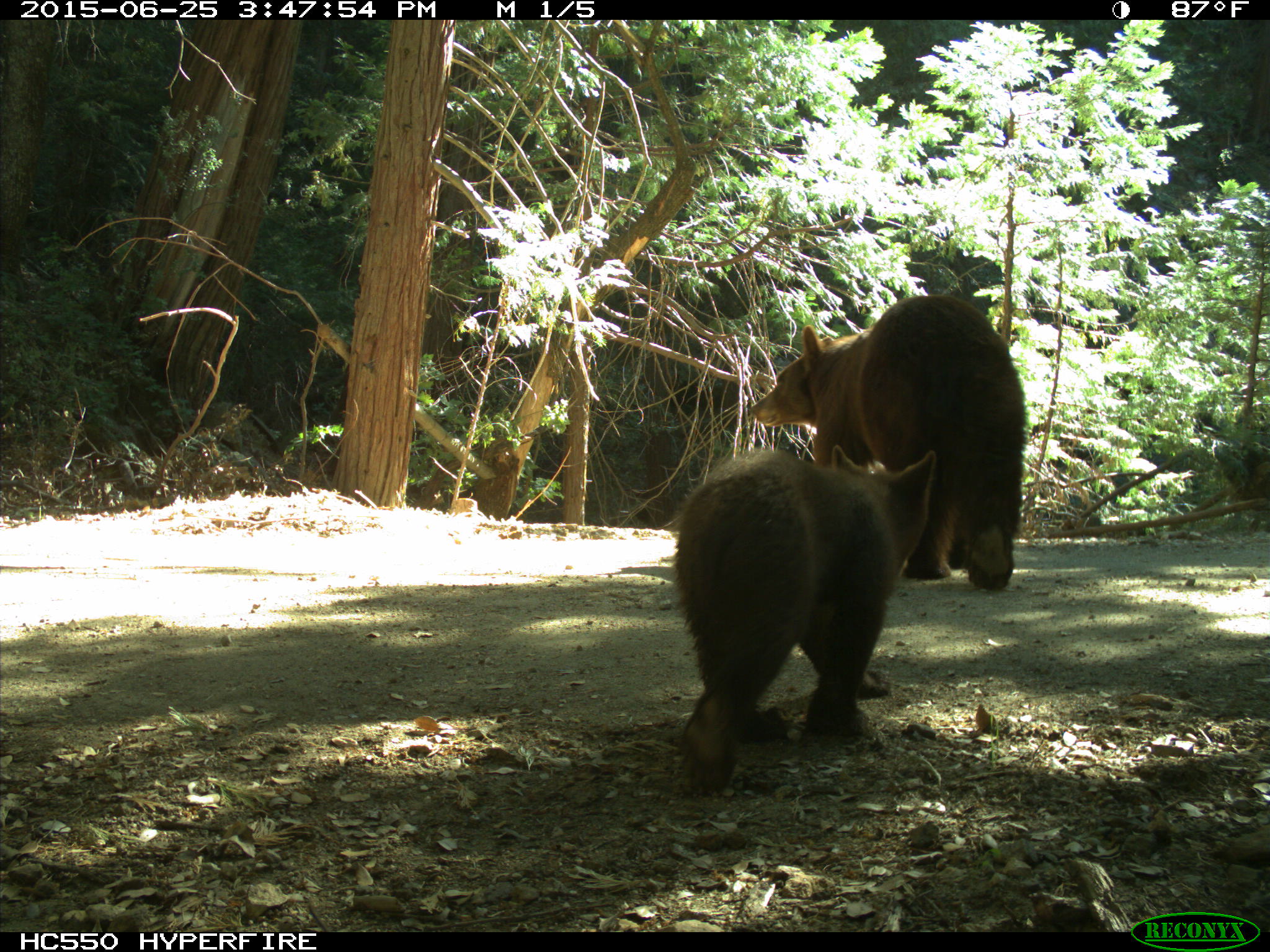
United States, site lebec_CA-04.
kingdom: Animalia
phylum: Chordata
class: Mammalia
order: Carnivora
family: Ursidae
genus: Ursus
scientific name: Ursus americanus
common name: american black bear